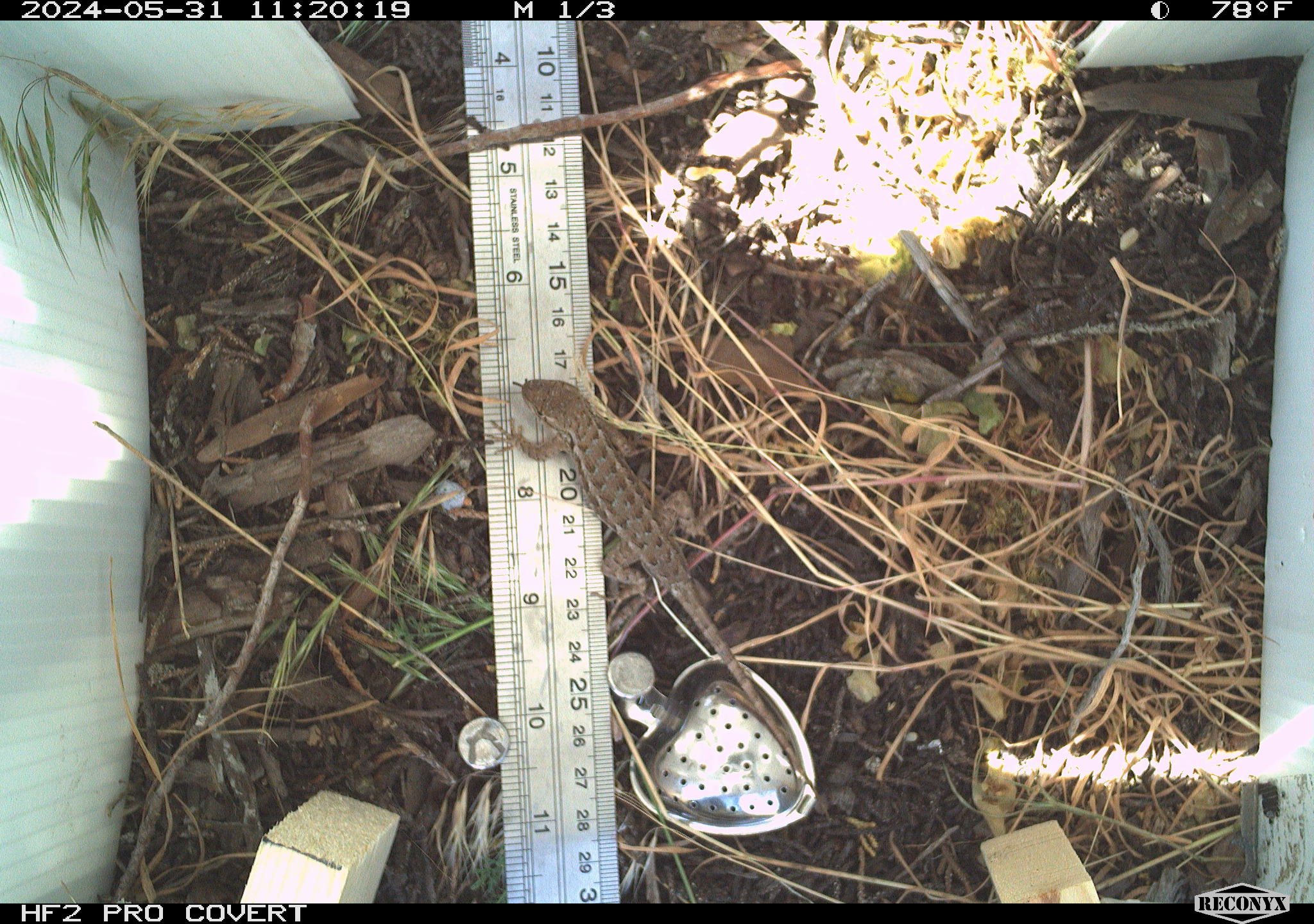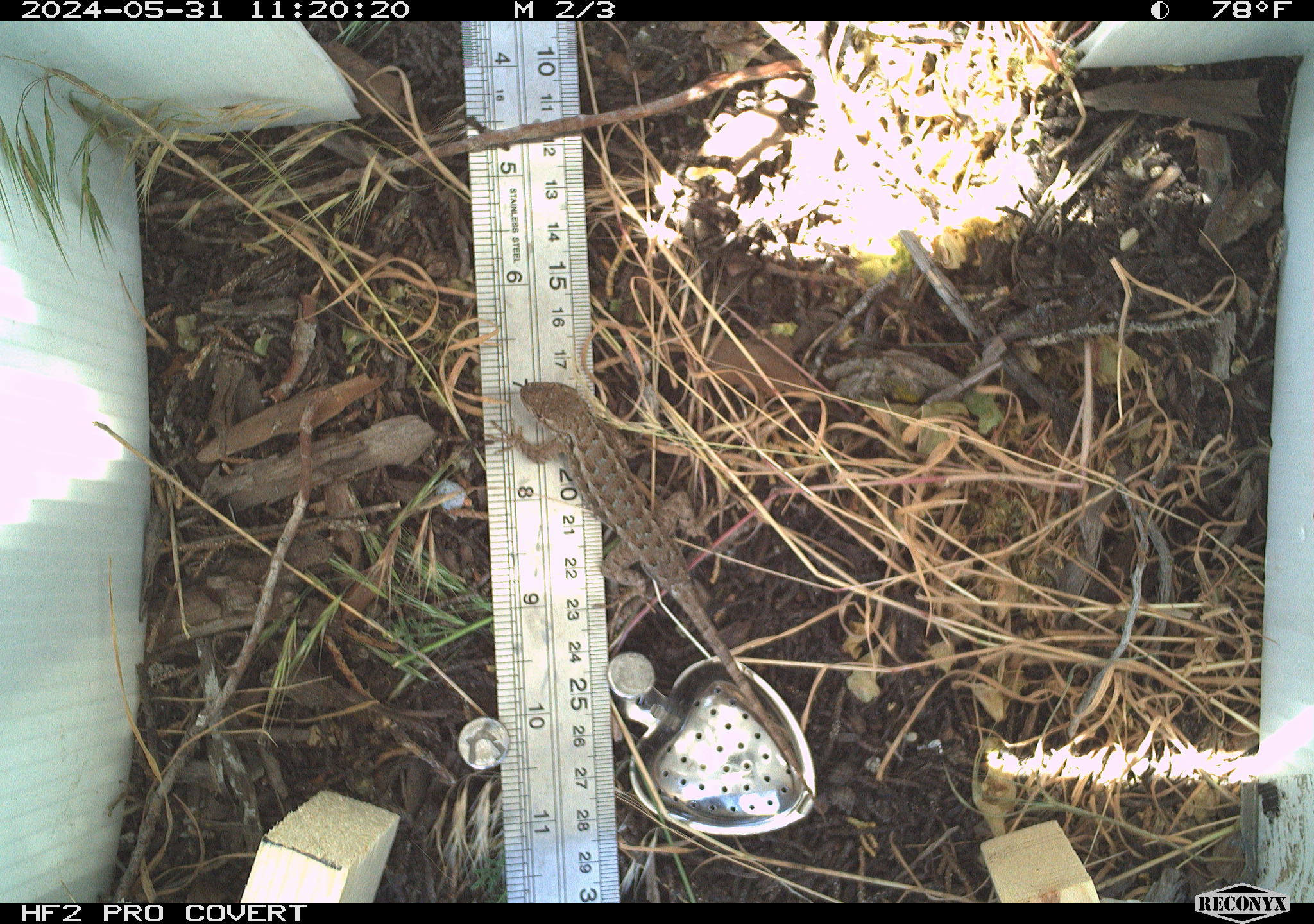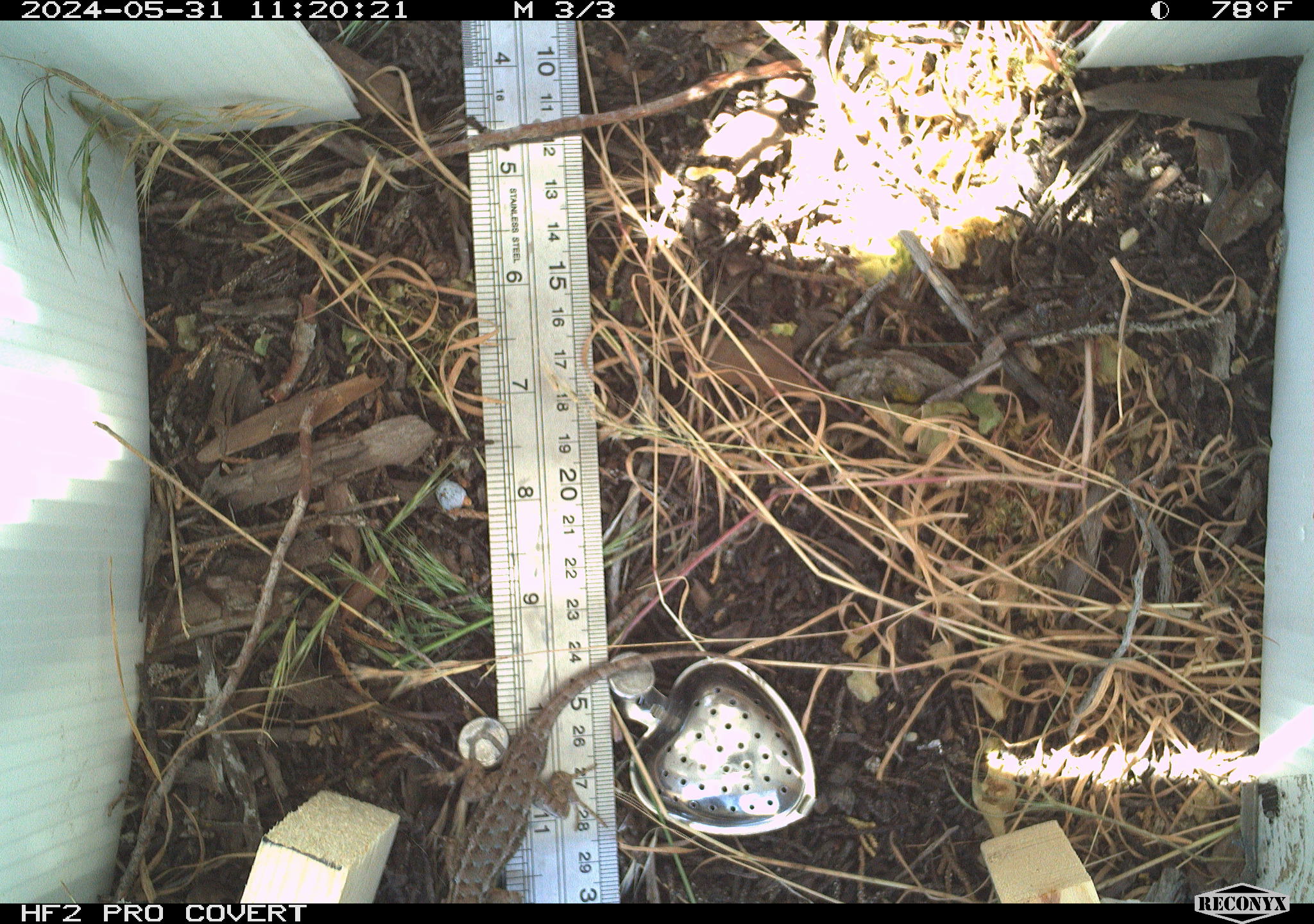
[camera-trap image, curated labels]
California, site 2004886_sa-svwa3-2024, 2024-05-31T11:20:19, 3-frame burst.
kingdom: Animalia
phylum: Chordata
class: Reptilia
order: Squamata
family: Phrynosomatidae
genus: Sceloporus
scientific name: Sceloporus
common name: spiny lizards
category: sceloporus species